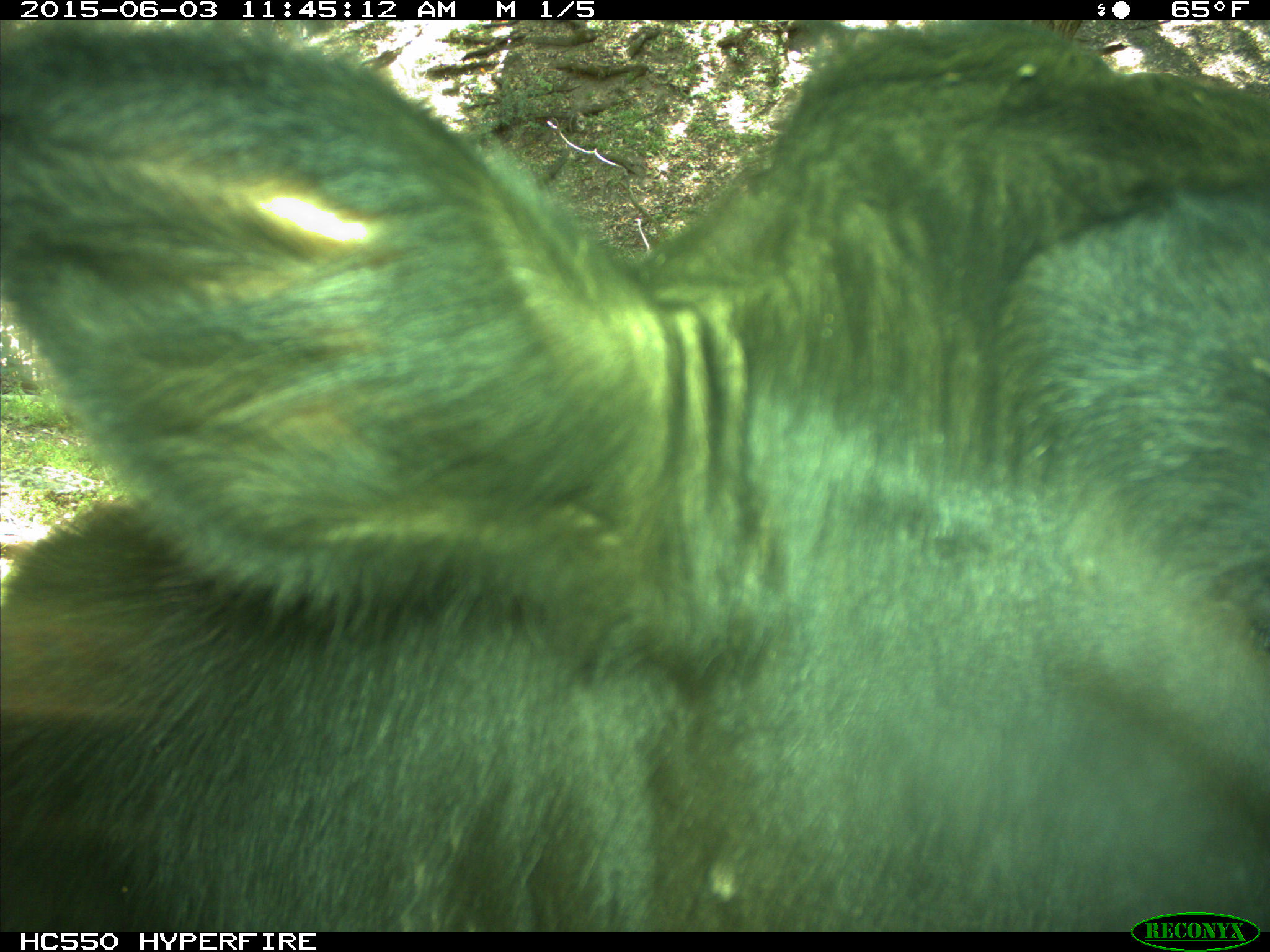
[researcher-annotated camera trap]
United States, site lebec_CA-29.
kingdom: Animalia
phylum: Chordata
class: Mammalia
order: Artiodactyla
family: Bovidae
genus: Bos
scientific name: Bos taurus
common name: domestic cow